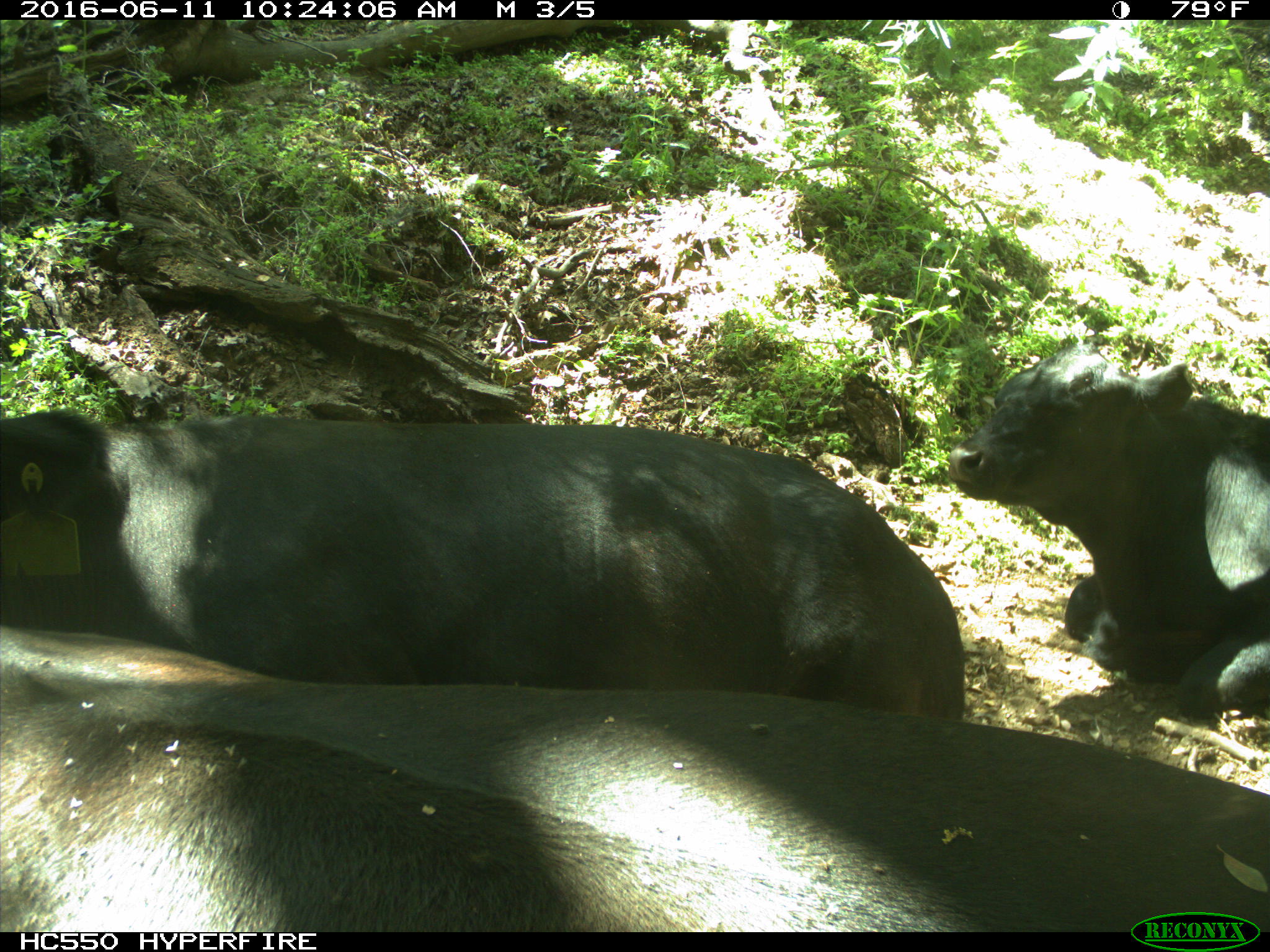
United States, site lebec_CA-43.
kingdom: Animalia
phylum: Chordata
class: Mammalia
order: Artiodactyla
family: Bovidae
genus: Bos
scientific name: Bos taurus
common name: domestic cow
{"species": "Bos taurus (domestic cow)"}